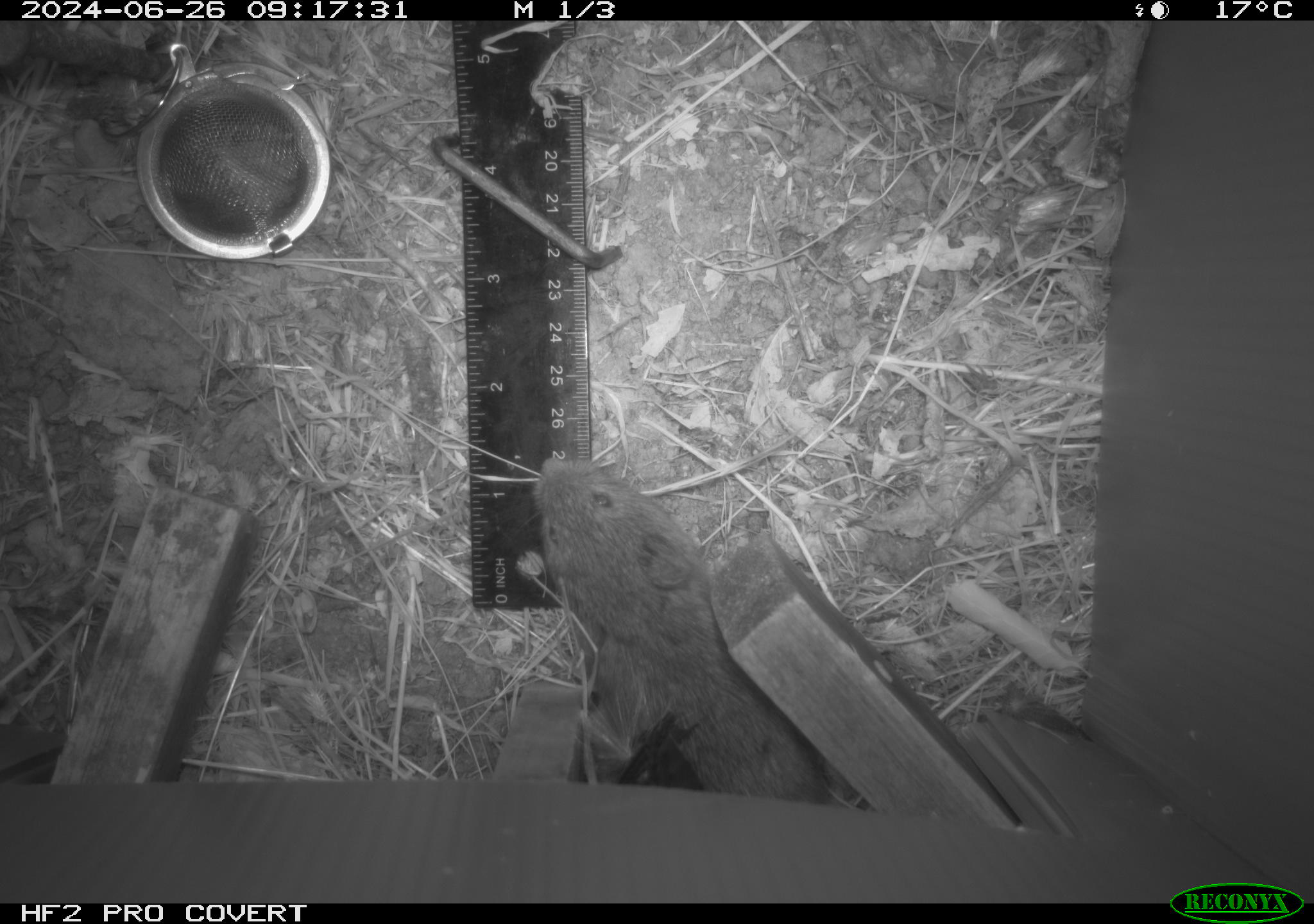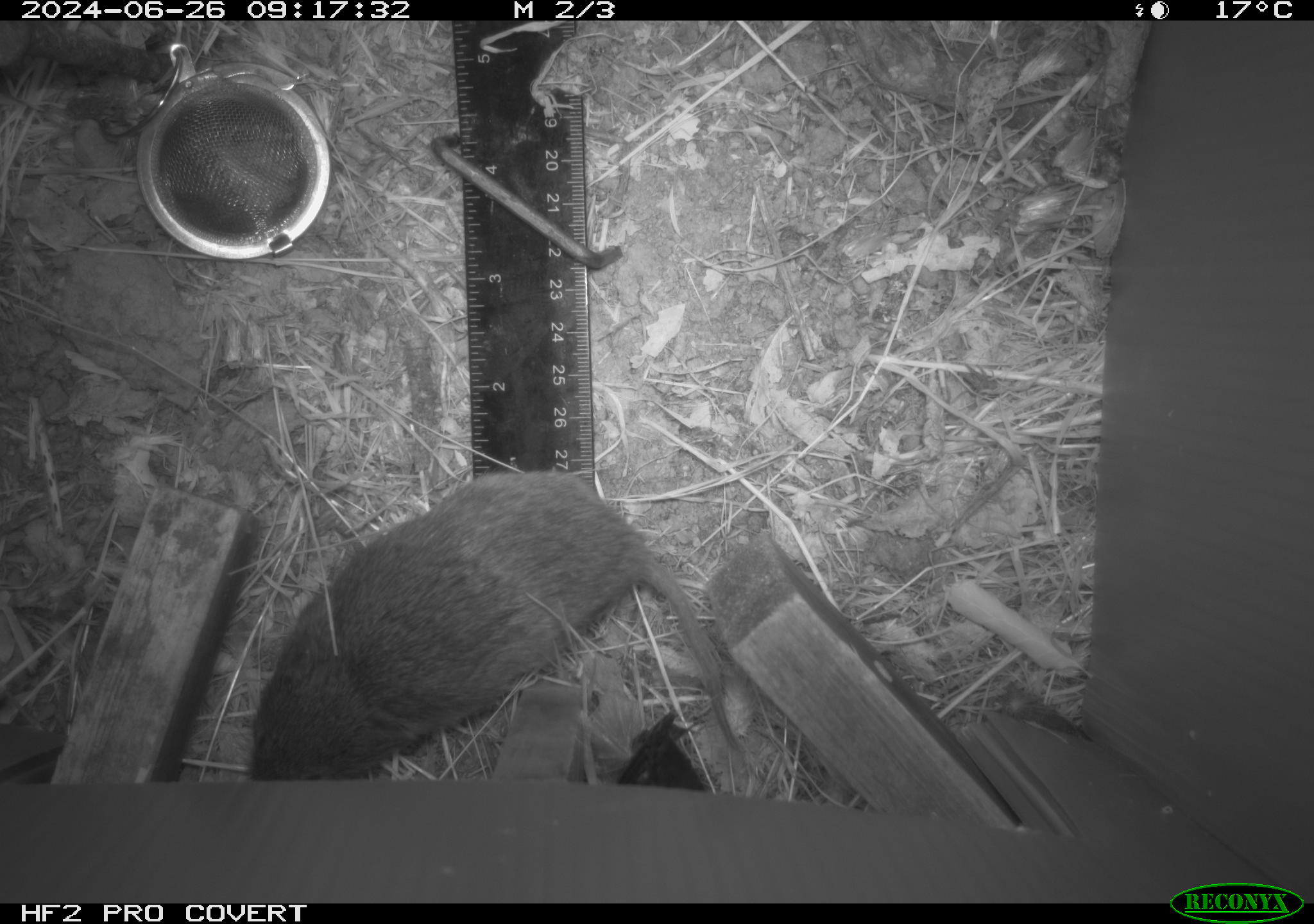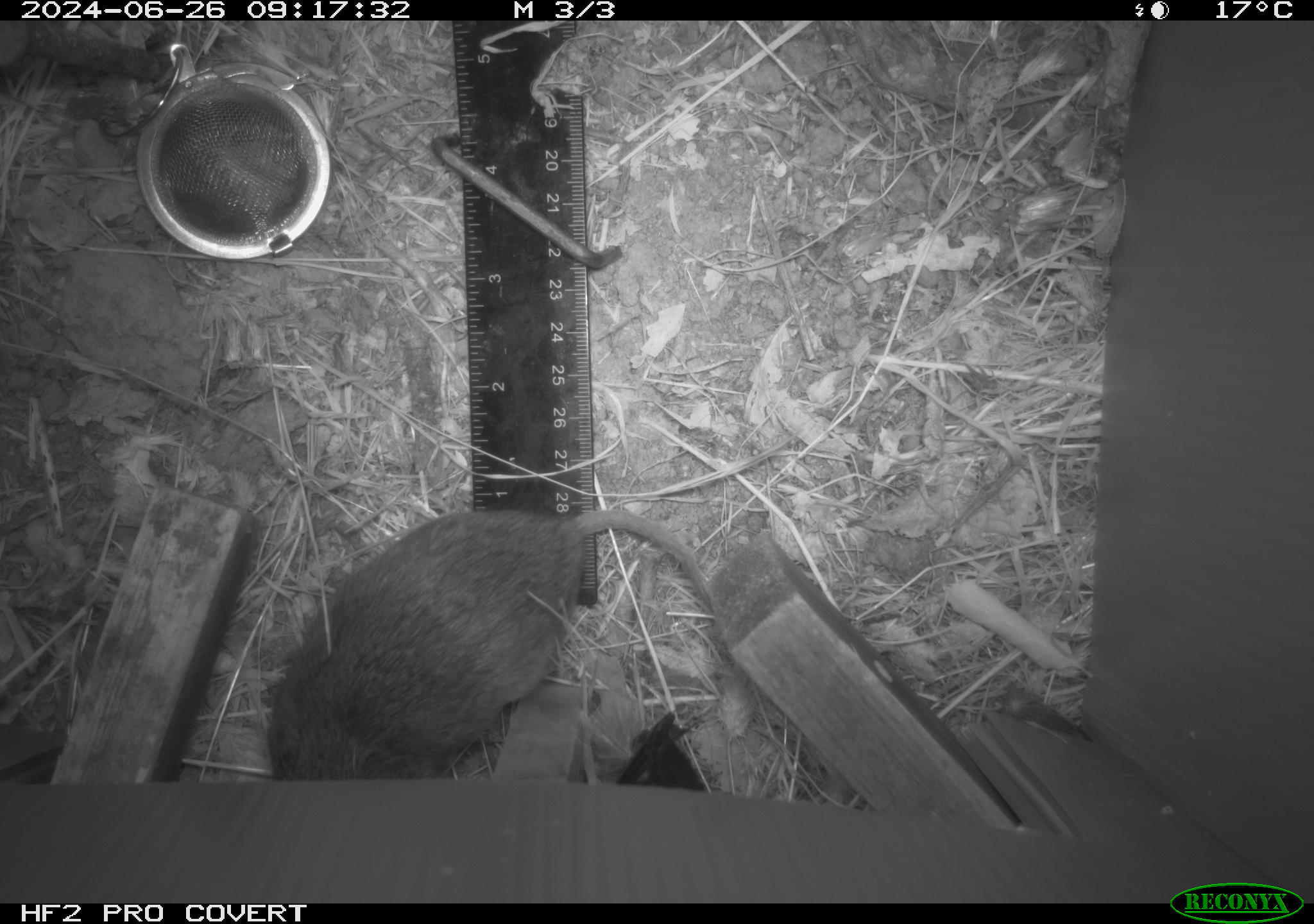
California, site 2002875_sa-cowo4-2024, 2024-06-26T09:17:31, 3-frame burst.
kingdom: Animalia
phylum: Chordata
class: Mammalia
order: Rodentia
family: Cricetidae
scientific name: Arvicolinae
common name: voles, lemmings, and muskrats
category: arvicolinae subfamily